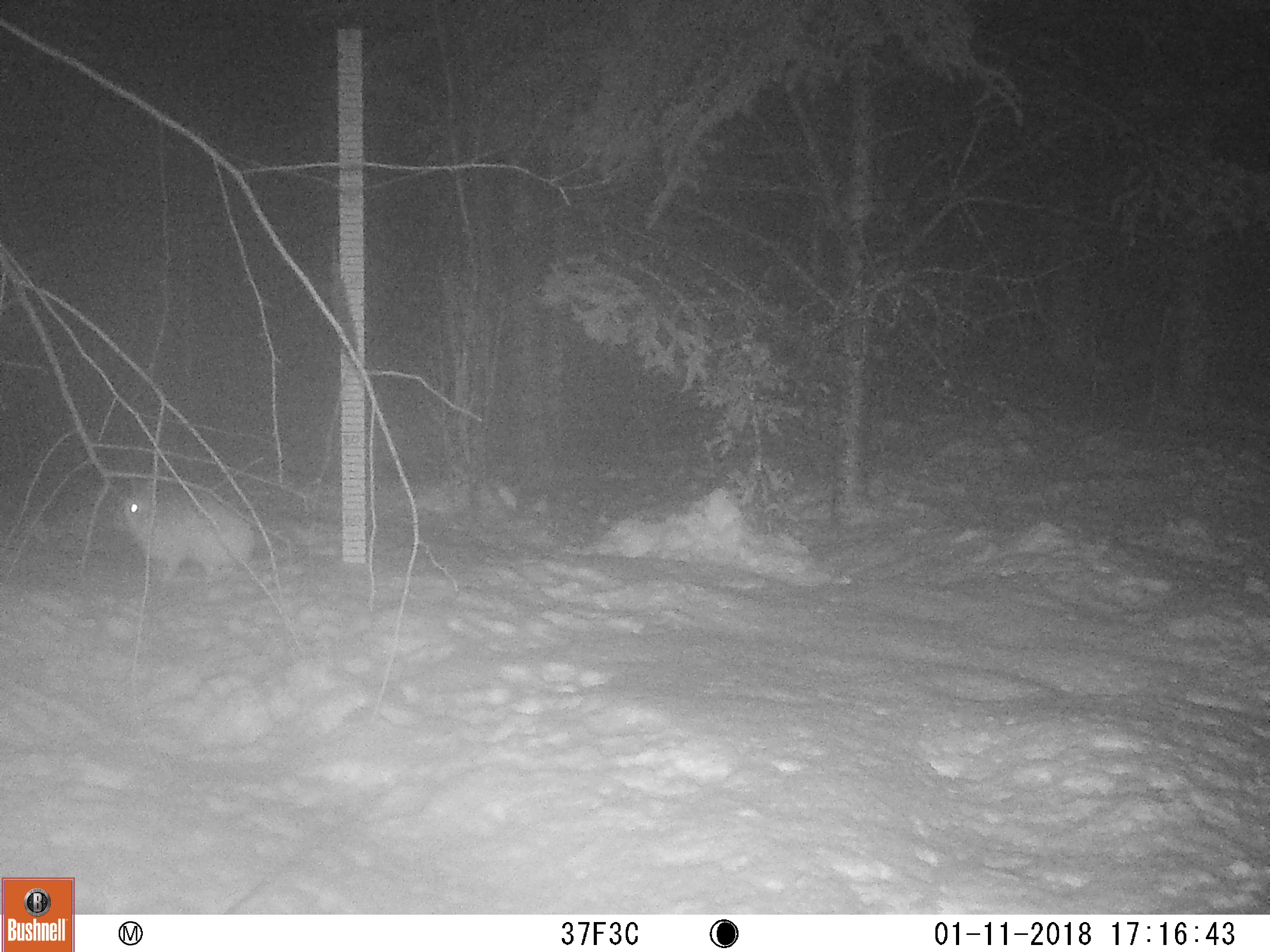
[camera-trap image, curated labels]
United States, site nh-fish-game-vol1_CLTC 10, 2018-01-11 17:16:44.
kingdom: Animalia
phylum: Chordata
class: Mammalia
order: Lagomorpha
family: Leporidae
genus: Lepus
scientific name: Lepus americanus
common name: snowshoe hare